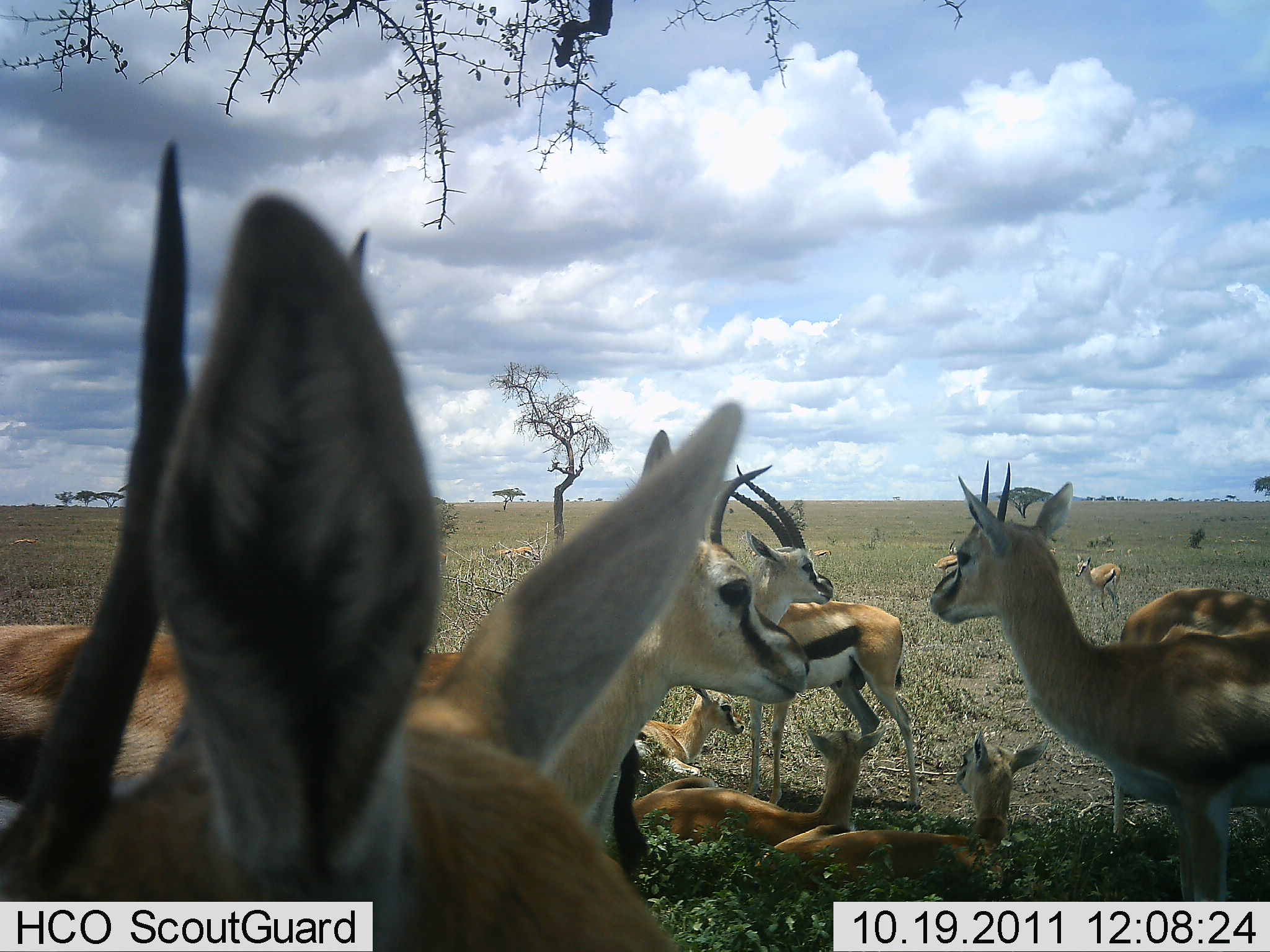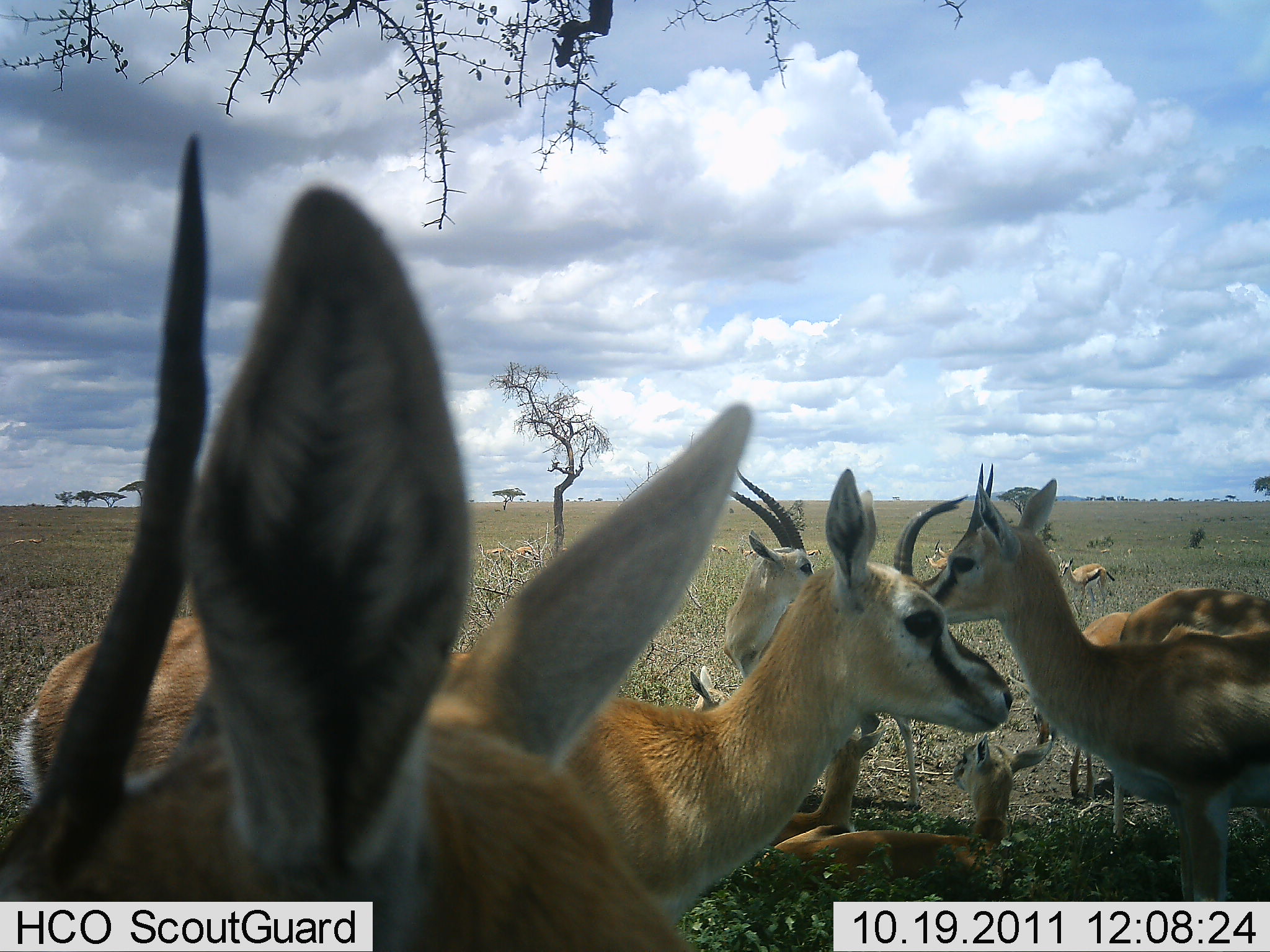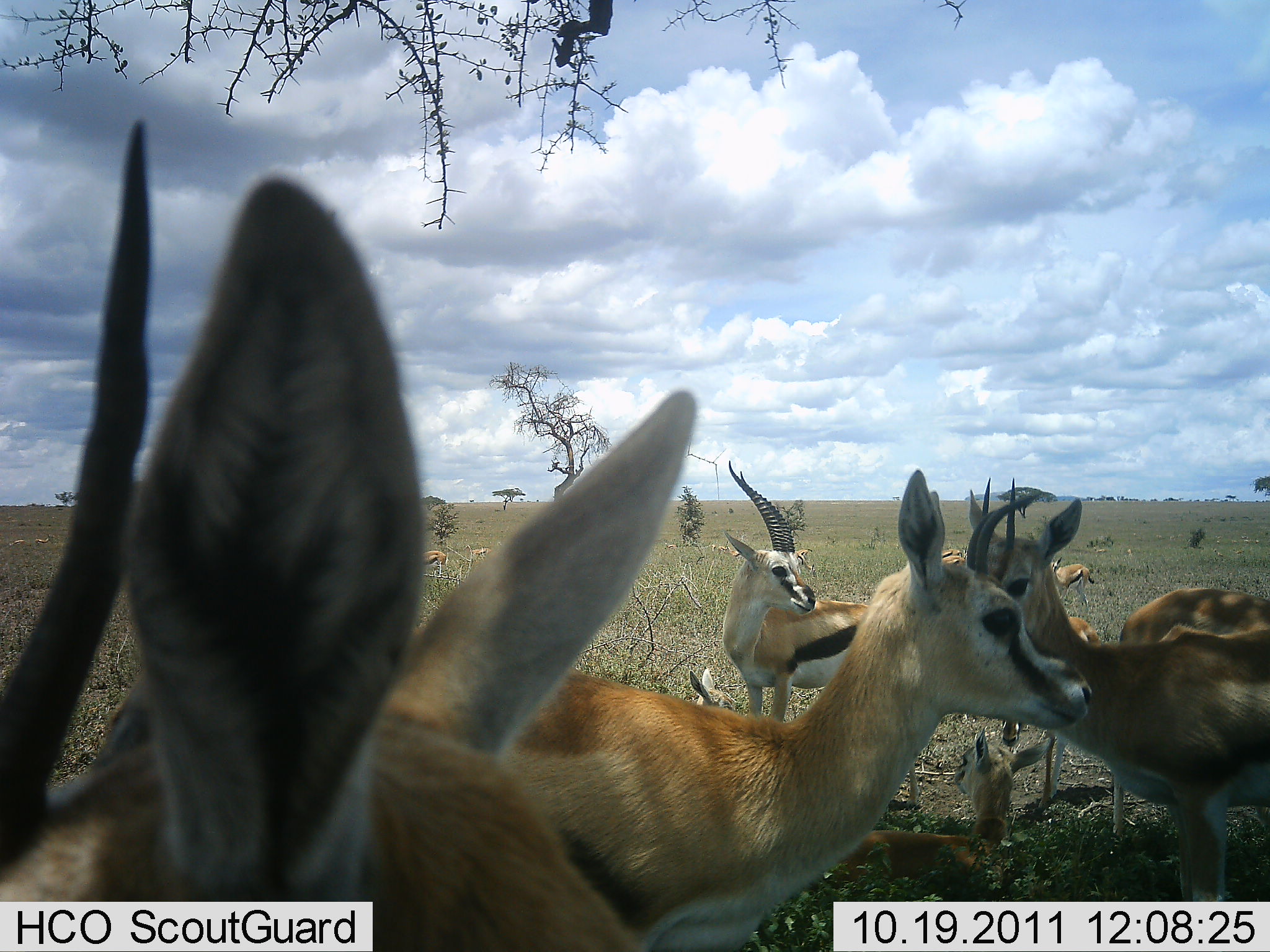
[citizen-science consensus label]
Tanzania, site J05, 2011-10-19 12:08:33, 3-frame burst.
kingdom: Animalia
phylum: Chordata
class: Mammalia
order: Artiodactyla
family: Bovidae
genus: Eudorcas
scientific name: Eudorcas thomsonii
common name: thomson's gazelle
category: gazellethomsons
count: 9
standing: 85%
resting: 70%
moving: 35%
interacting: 20%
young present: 30%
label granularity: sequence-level